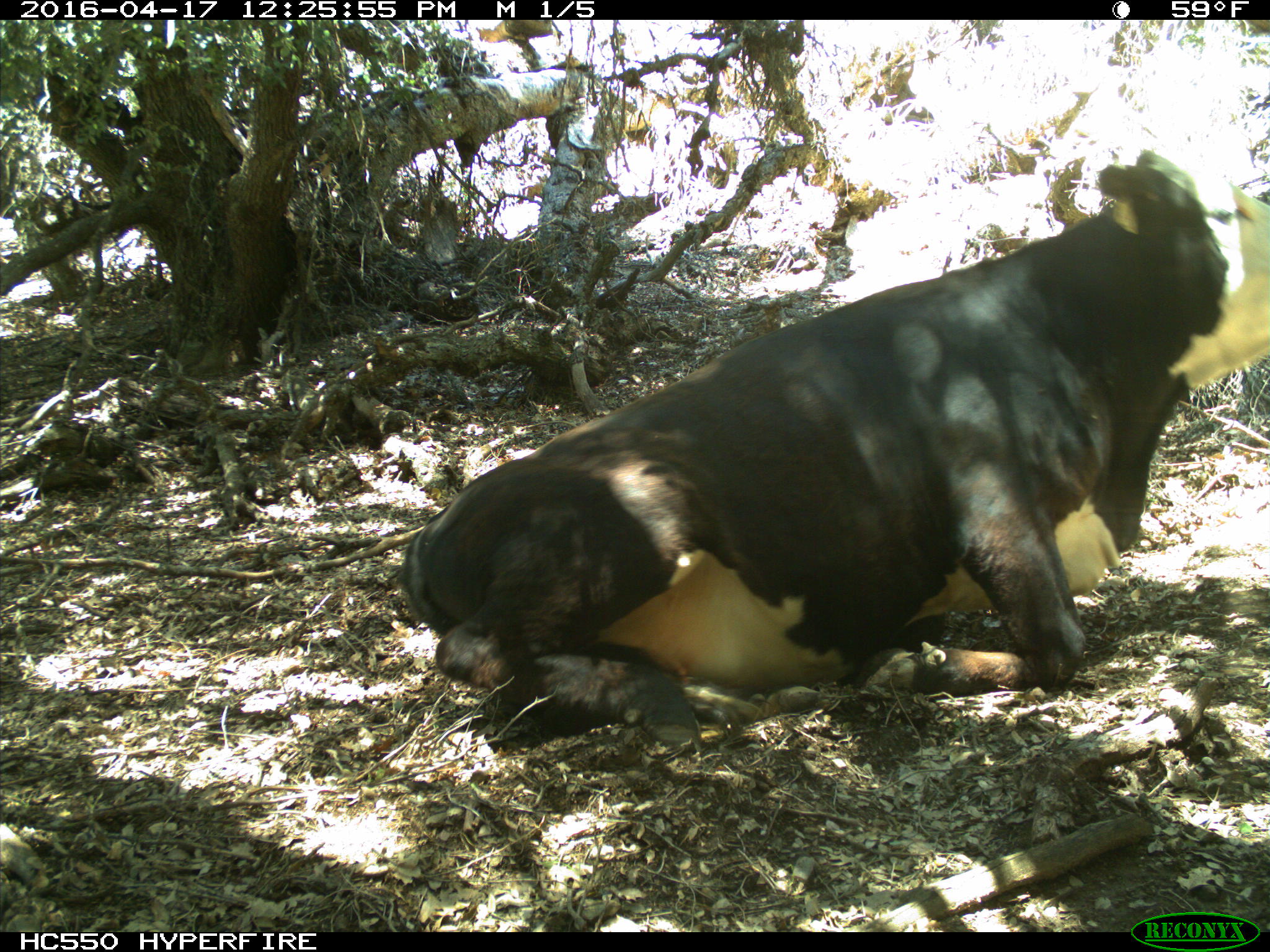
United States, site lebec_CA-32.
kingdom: Animalia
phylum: Chordata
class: Mammalia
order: Artiodactyla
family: Bovidae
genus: Bos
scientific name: Bos taurus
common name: domestic cow